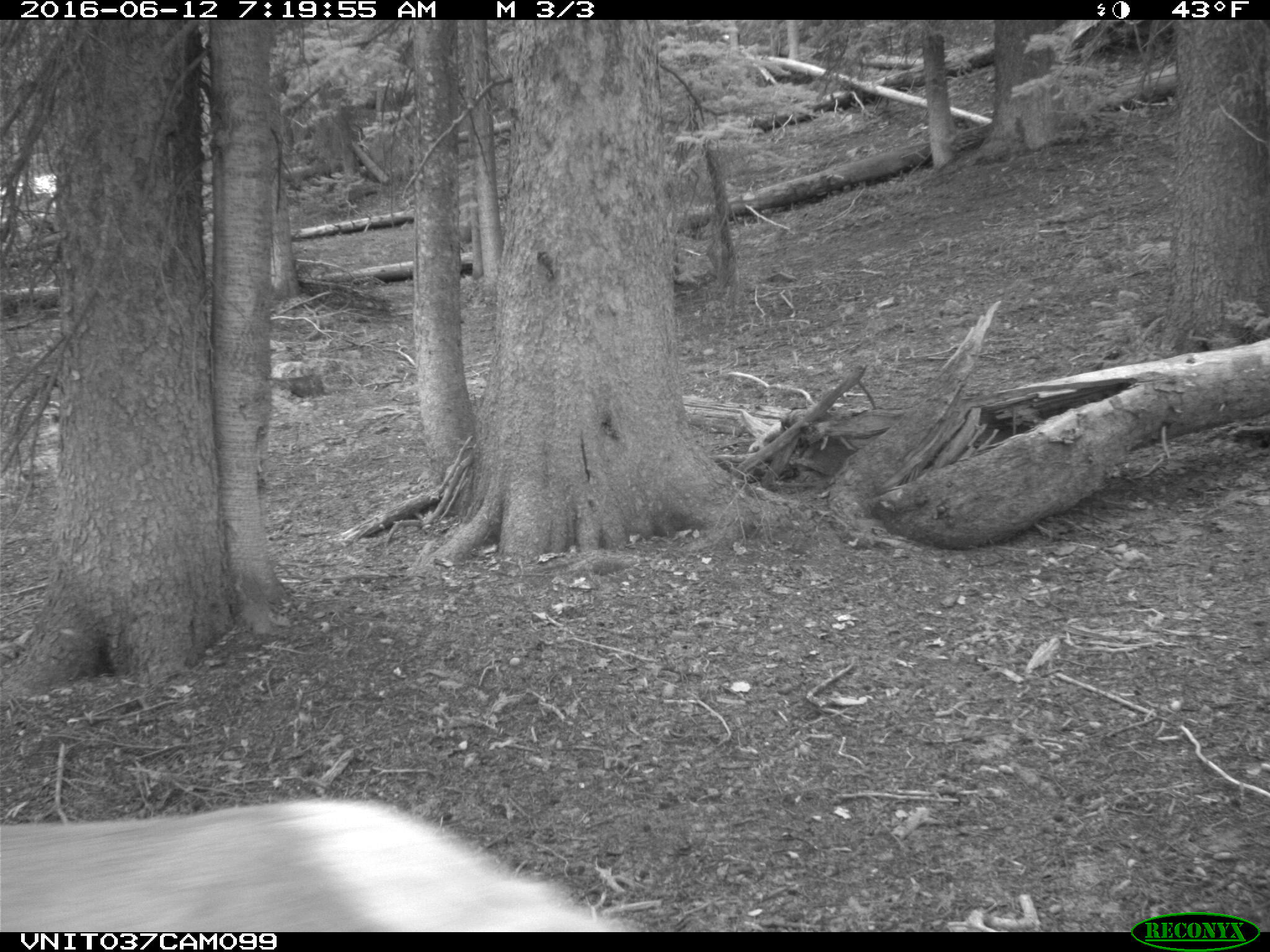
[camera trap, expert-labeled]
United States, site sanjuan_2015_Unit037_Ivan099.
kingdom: Animalia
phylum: Chordata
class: Mammalia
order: Artiodactyla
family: Cervidae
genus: Cervus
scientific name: Cervus elaphus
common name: red deer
Cervus elaphus (red deer).